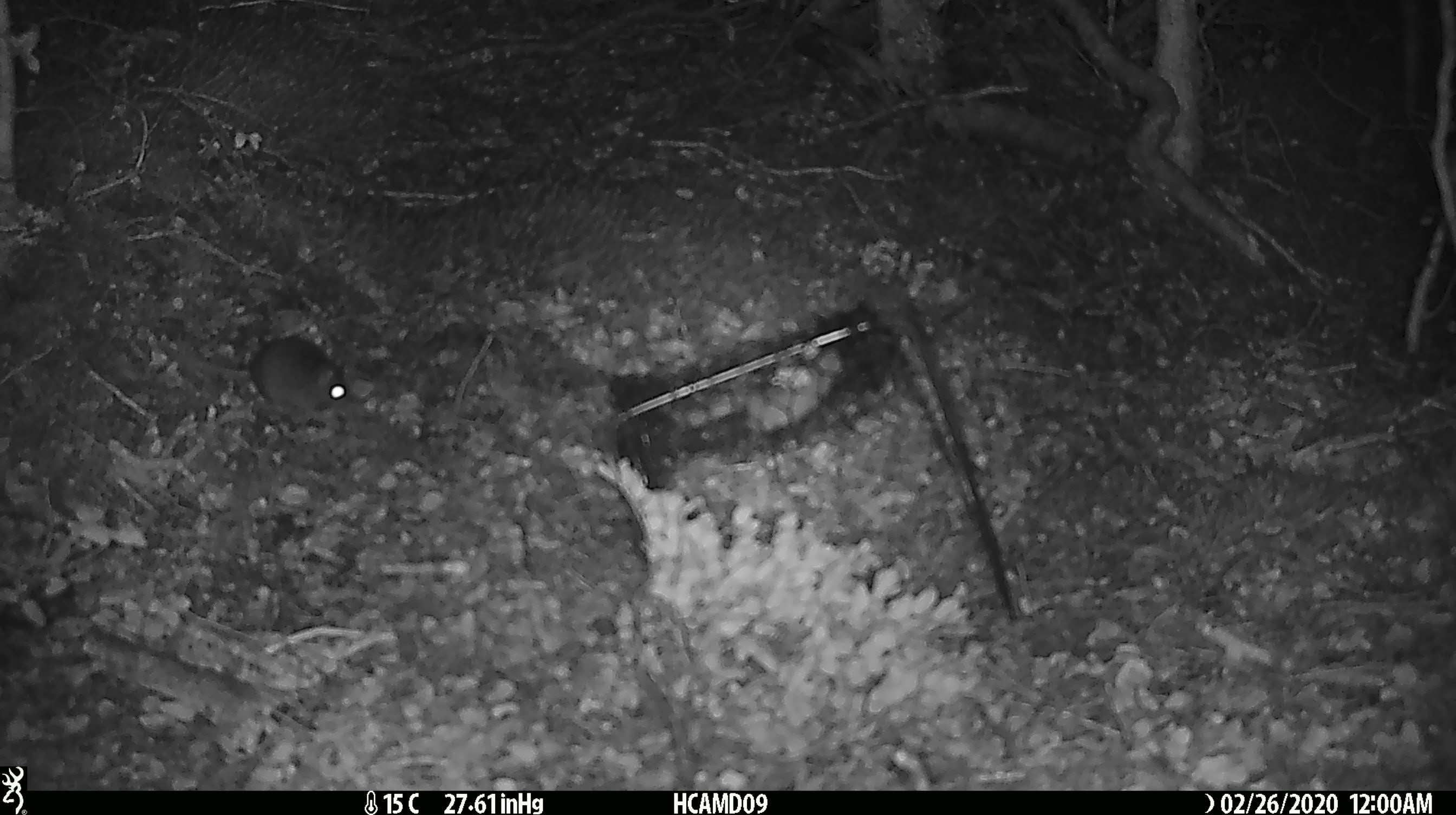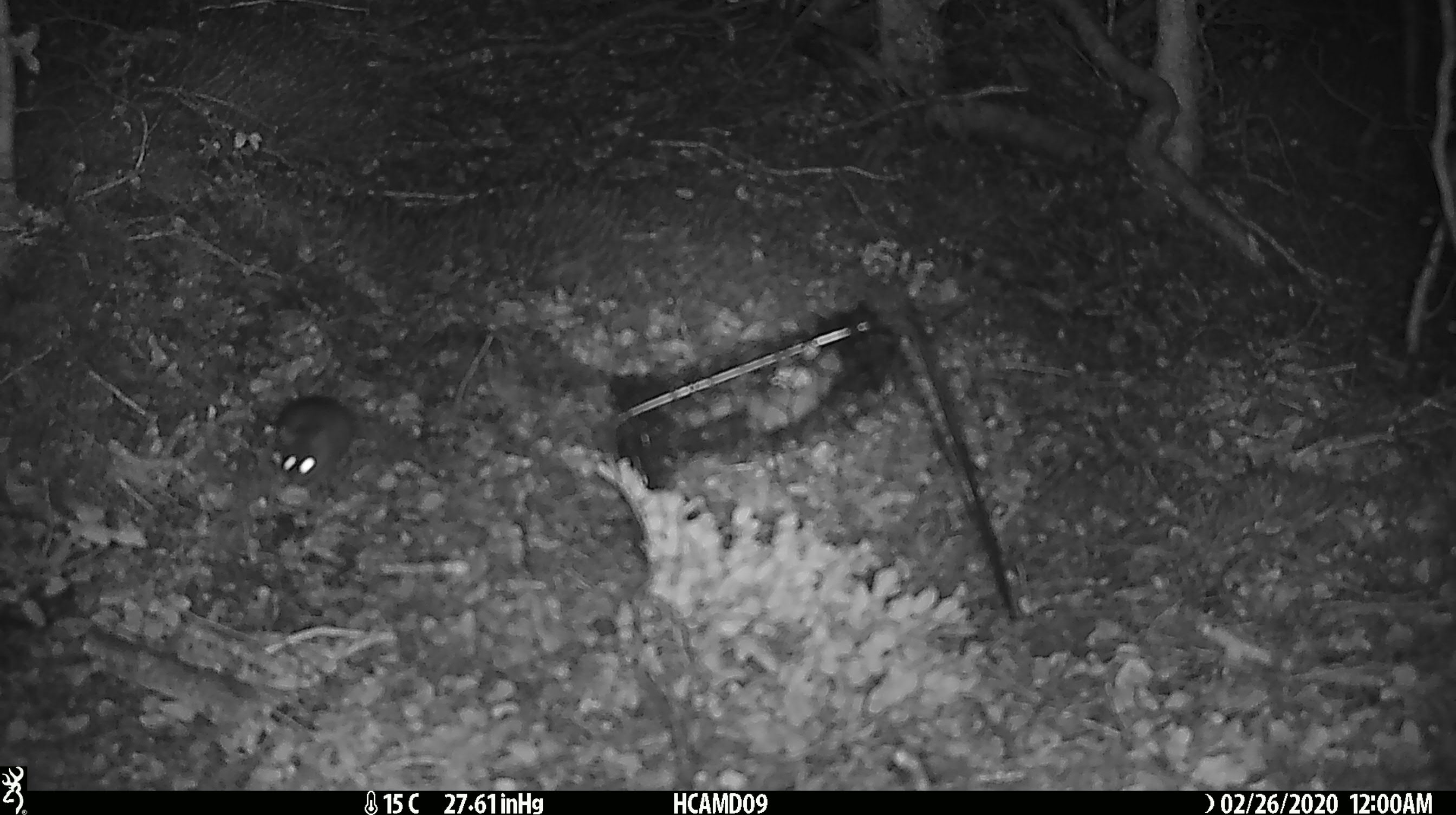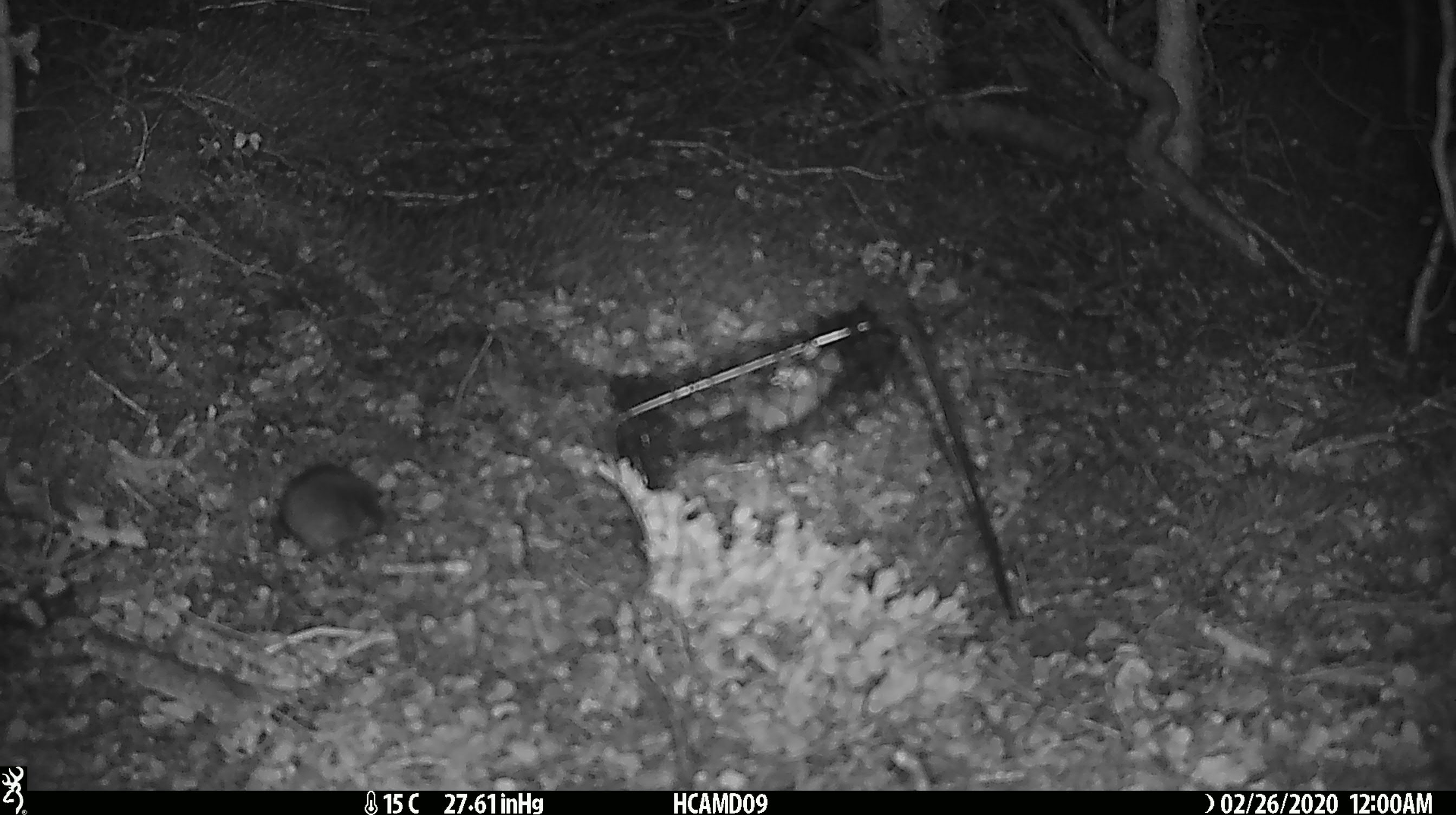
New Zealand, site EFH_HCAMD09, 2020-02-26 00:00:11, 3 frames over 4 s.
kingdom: Animalia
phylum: Chordata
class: Mammalia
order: Rodentia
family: Muridae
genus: Mus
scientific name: Mus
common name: mouse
Mouse (Mus).